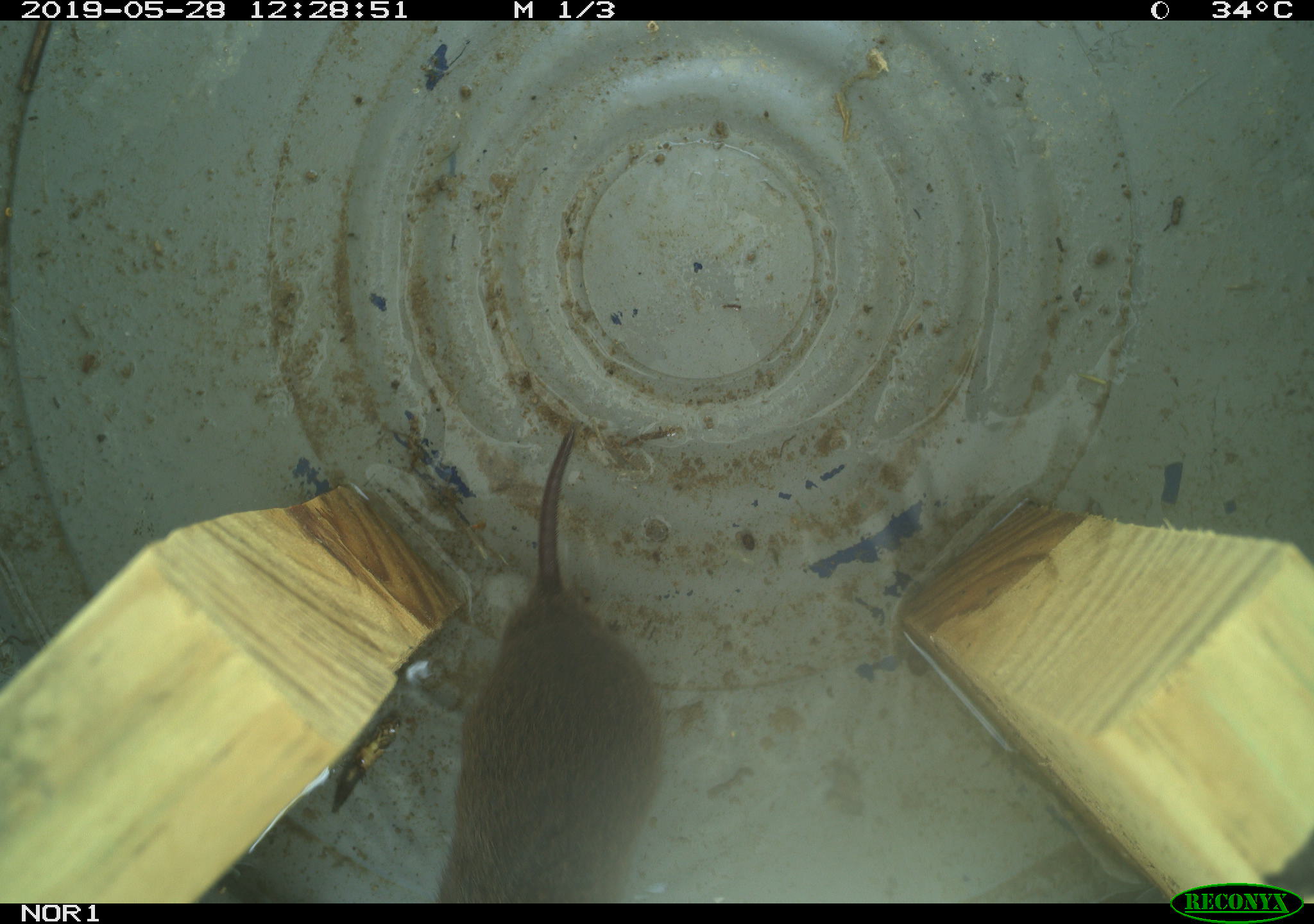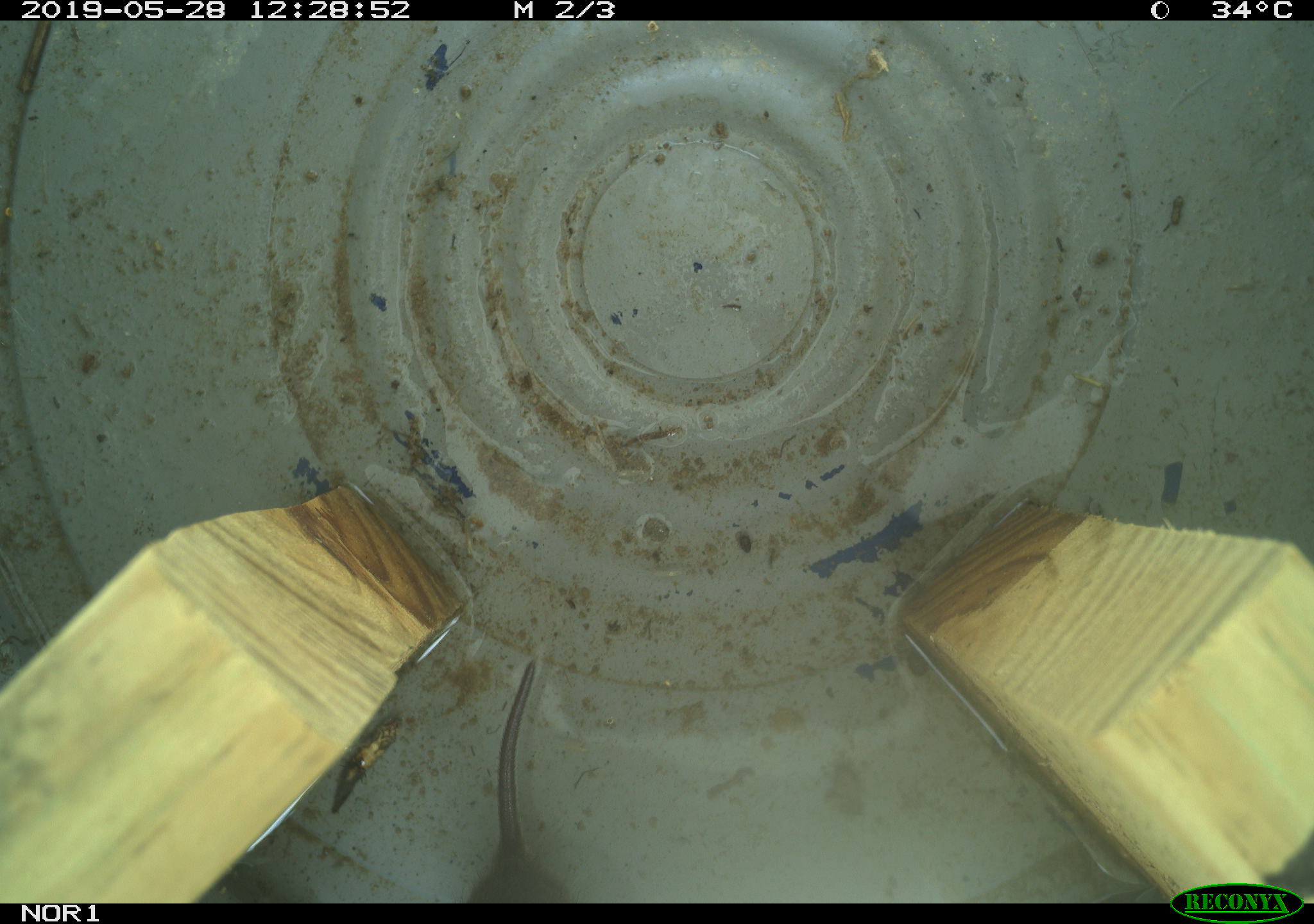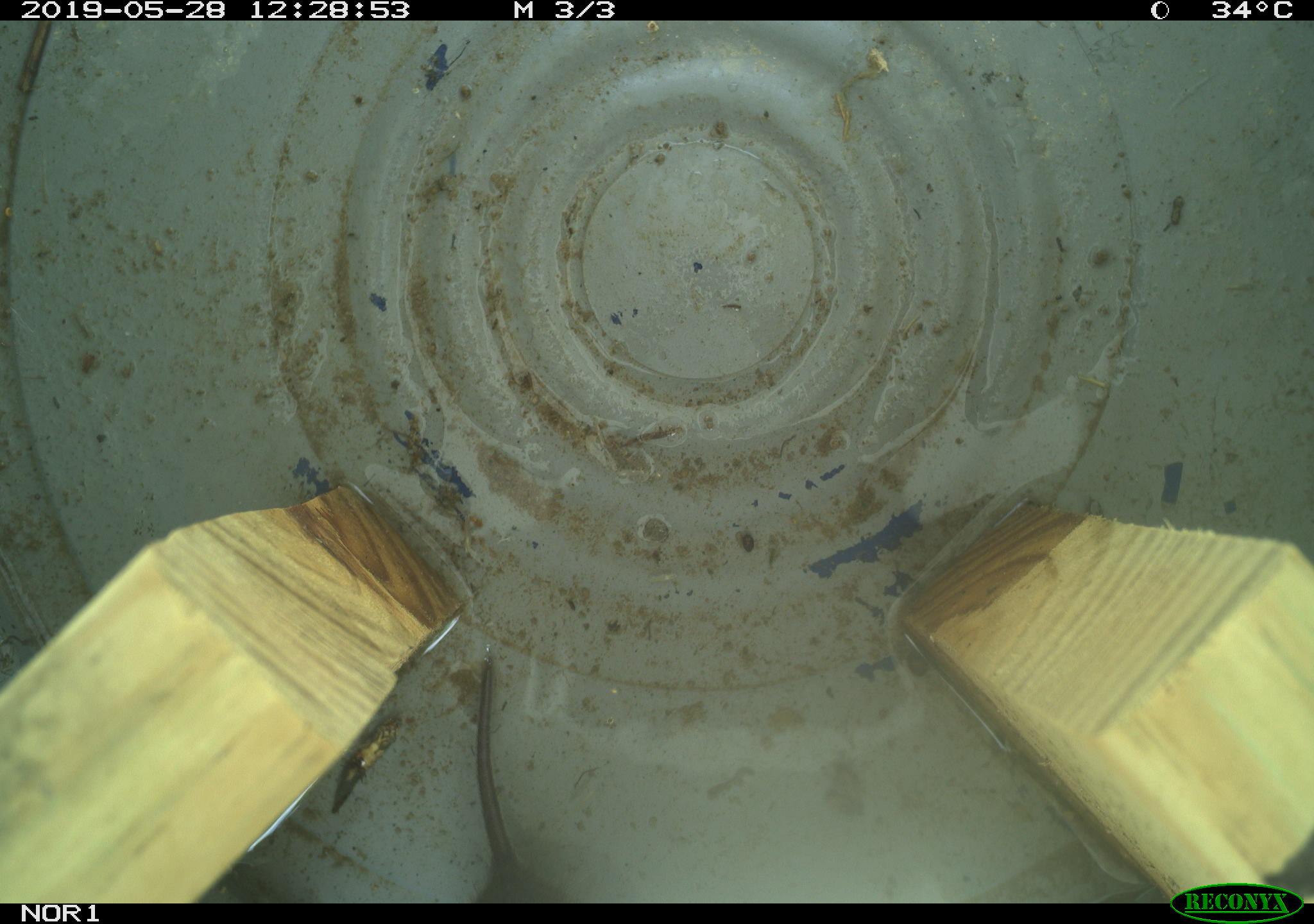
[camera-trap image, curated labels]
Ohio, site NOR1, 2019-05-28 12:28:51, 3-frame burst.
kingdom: Animalia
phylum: Chordata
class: Mammalia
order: Rodentia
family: Cricetidae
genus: Microtus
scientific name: Microtus pennsylvanicus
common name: meadow vole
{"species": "meadow vole (Microtus pennsylvanicus)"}